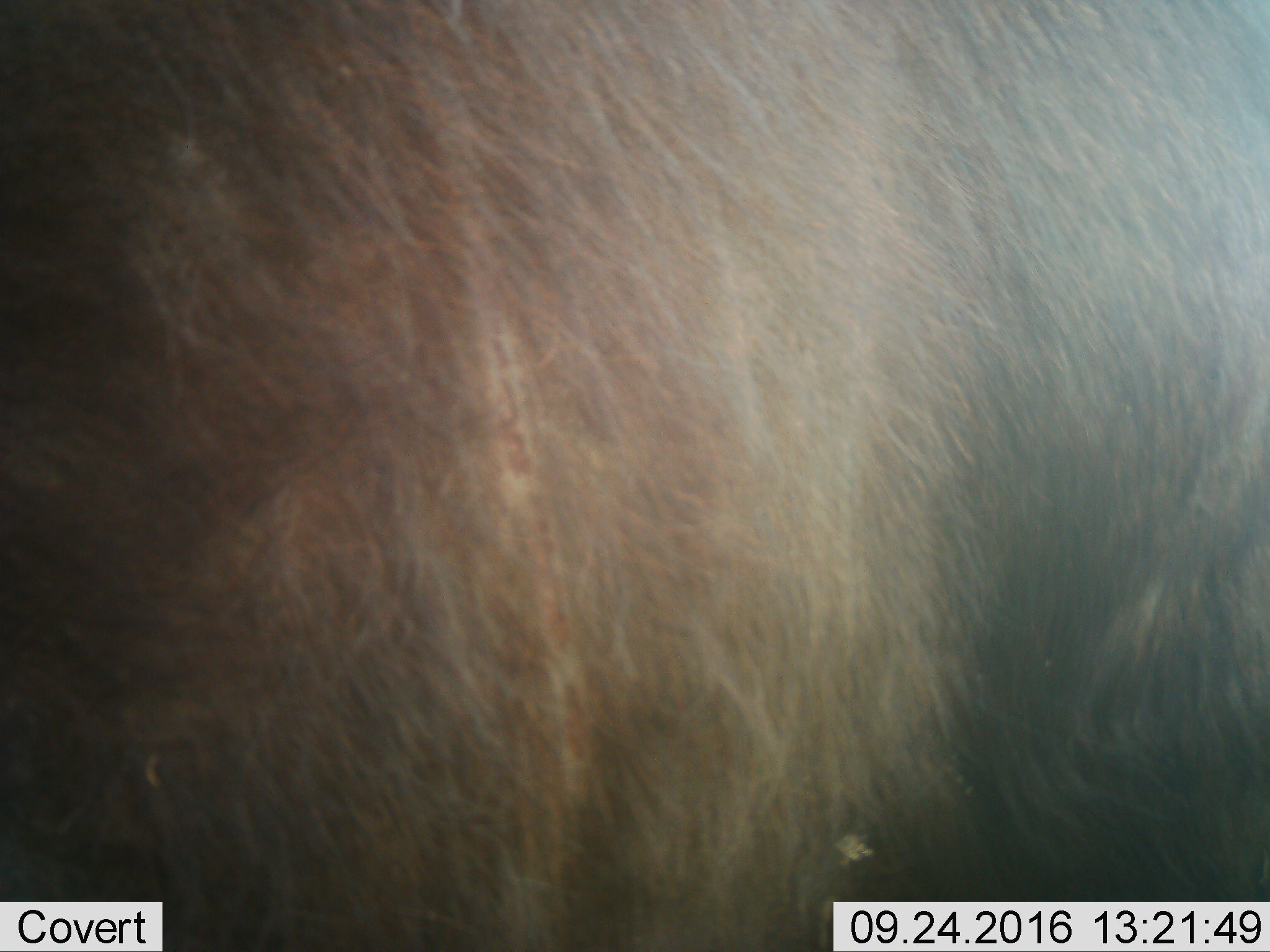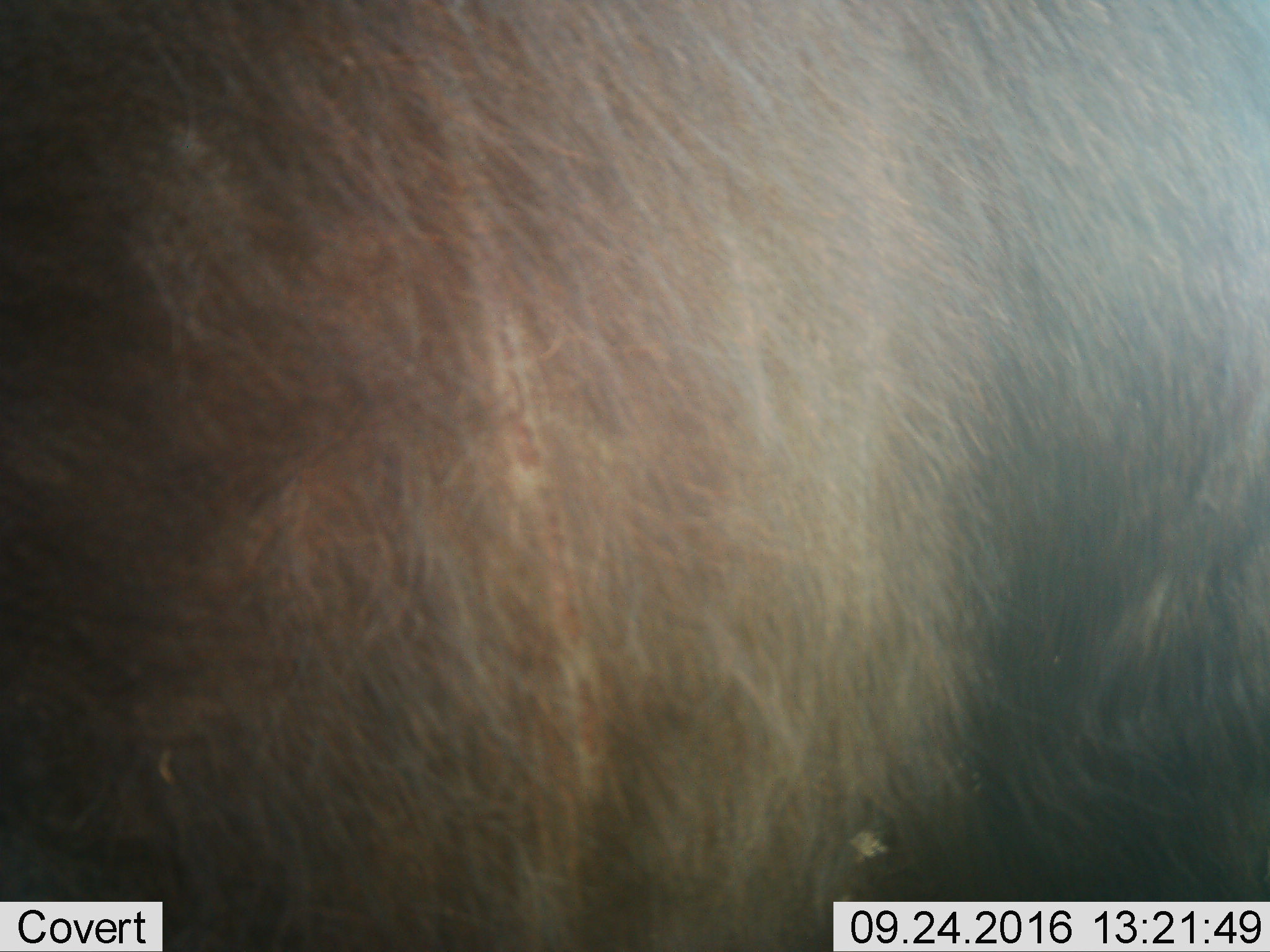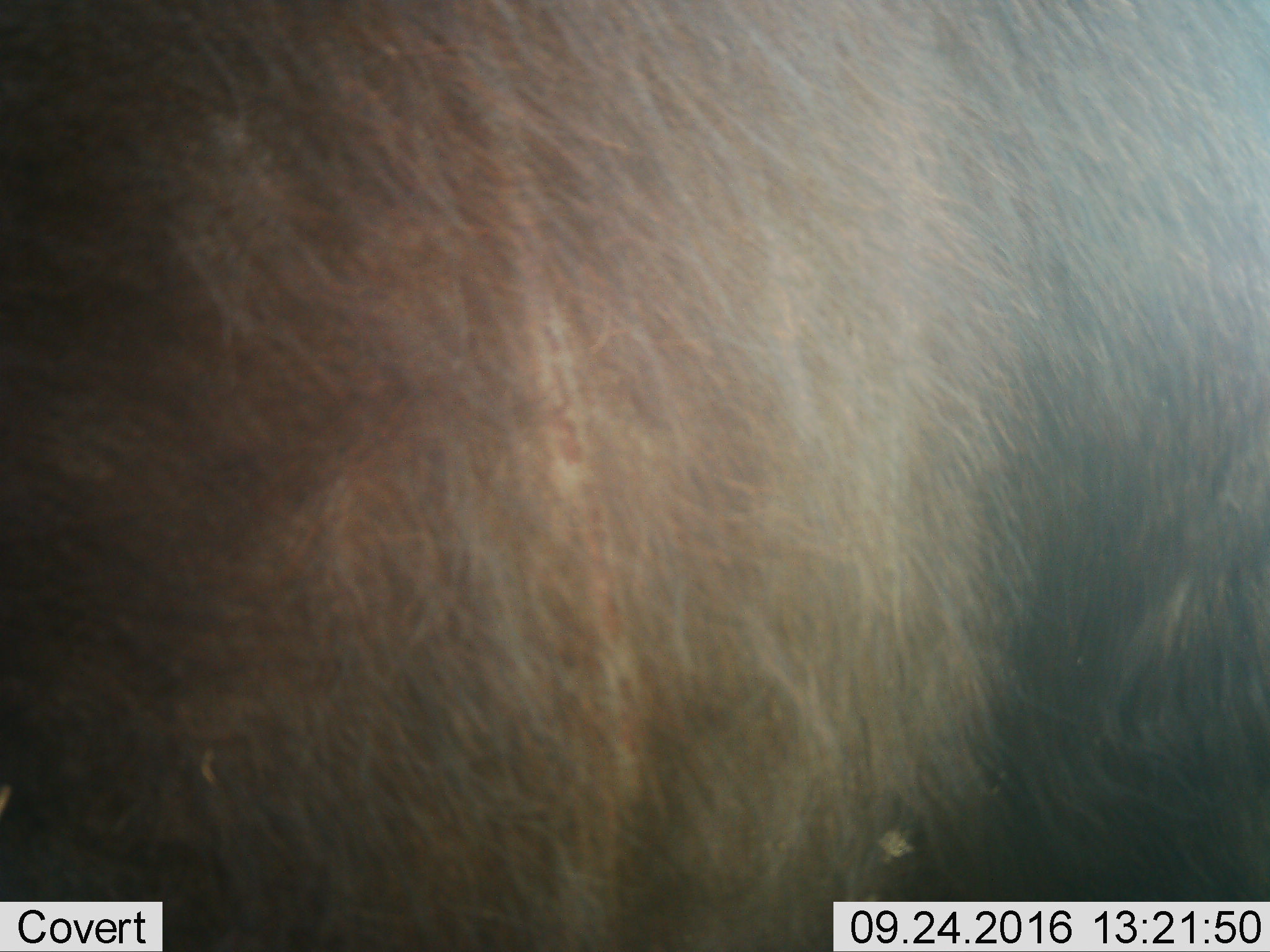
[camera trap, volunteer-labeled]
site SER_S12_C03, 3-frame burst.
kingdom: Animalia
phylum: Chordata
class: Mammalia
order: Artiodactyla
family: Bovidae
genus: Syncerus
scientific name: Syncerus caffer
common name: african buffalo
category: buffalo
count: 1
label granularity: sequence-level